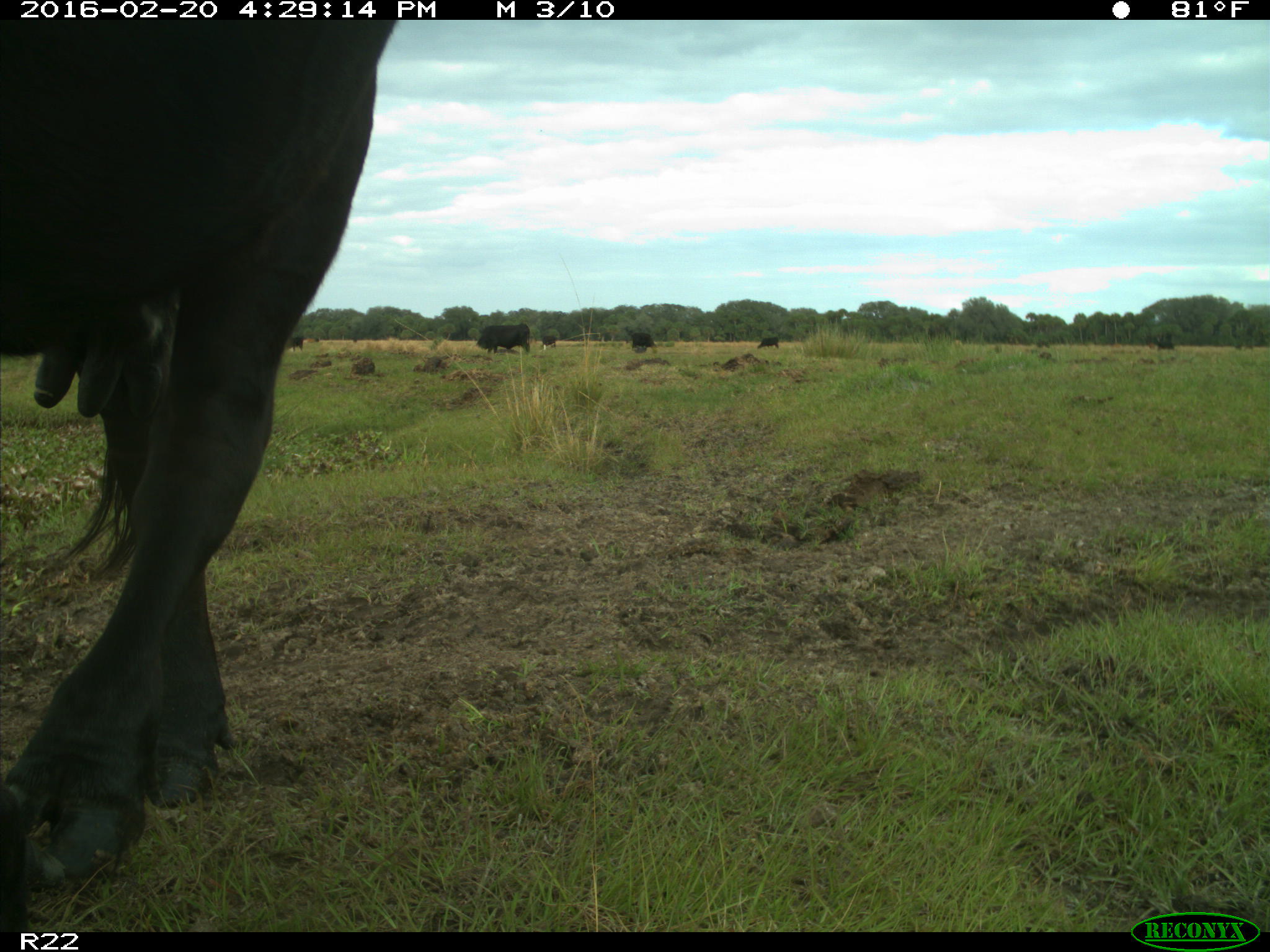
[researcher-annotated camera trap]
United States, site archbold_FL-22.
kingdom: Animalia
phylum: Chordata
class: Mammalia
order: Artiodactyla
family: Bovidae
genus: Bos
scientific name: Bos taurus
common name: domestic cow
Bos taurus (domestic cow).